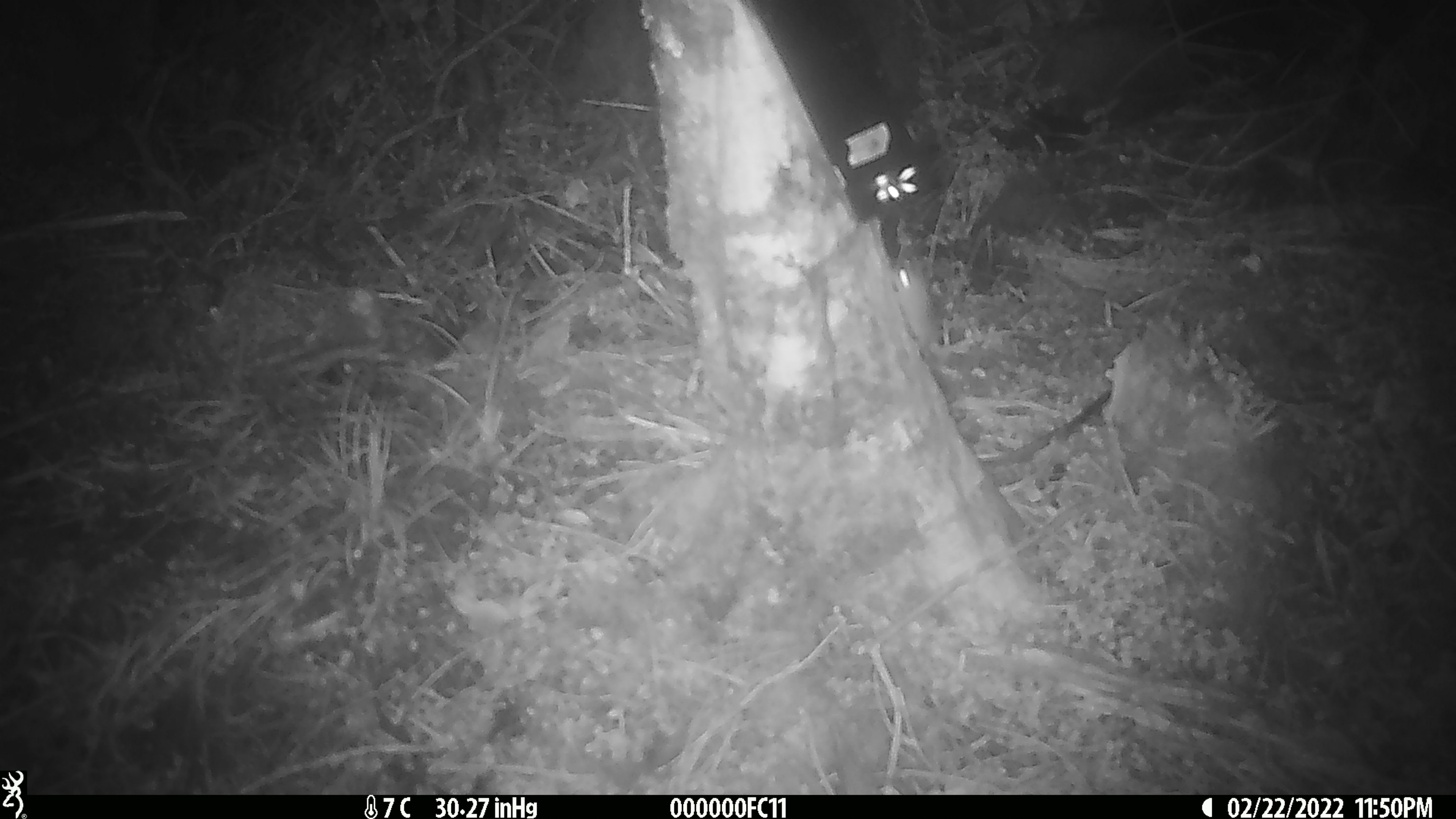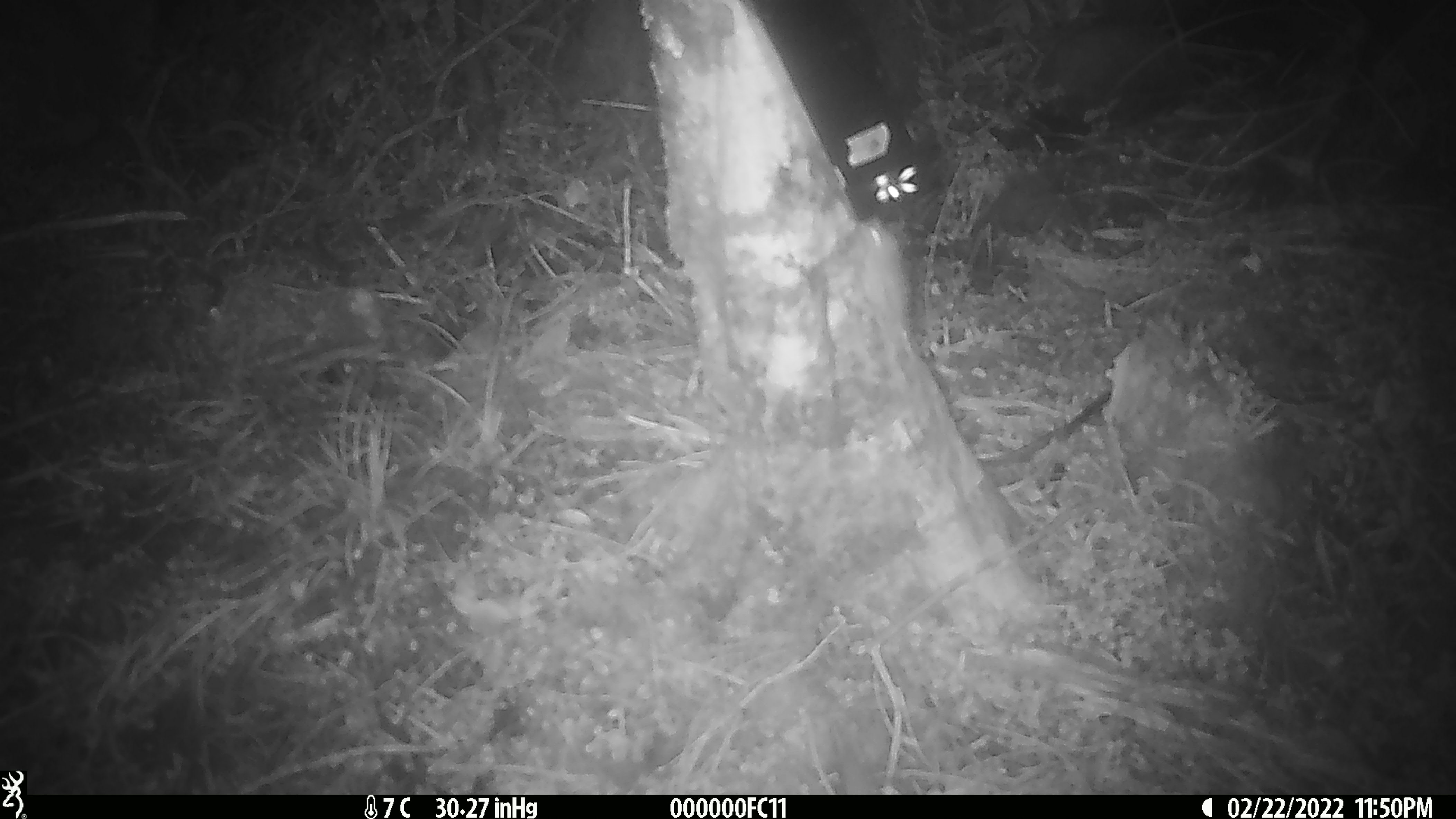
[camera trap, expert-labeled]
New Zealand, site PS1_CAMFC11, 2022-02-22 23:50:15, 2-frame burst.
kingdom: Animalia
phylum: Chordata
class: Mammalia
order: Rodentia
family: Muridae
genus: Mus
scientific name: Mus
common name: mouse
Mouse (Mus).